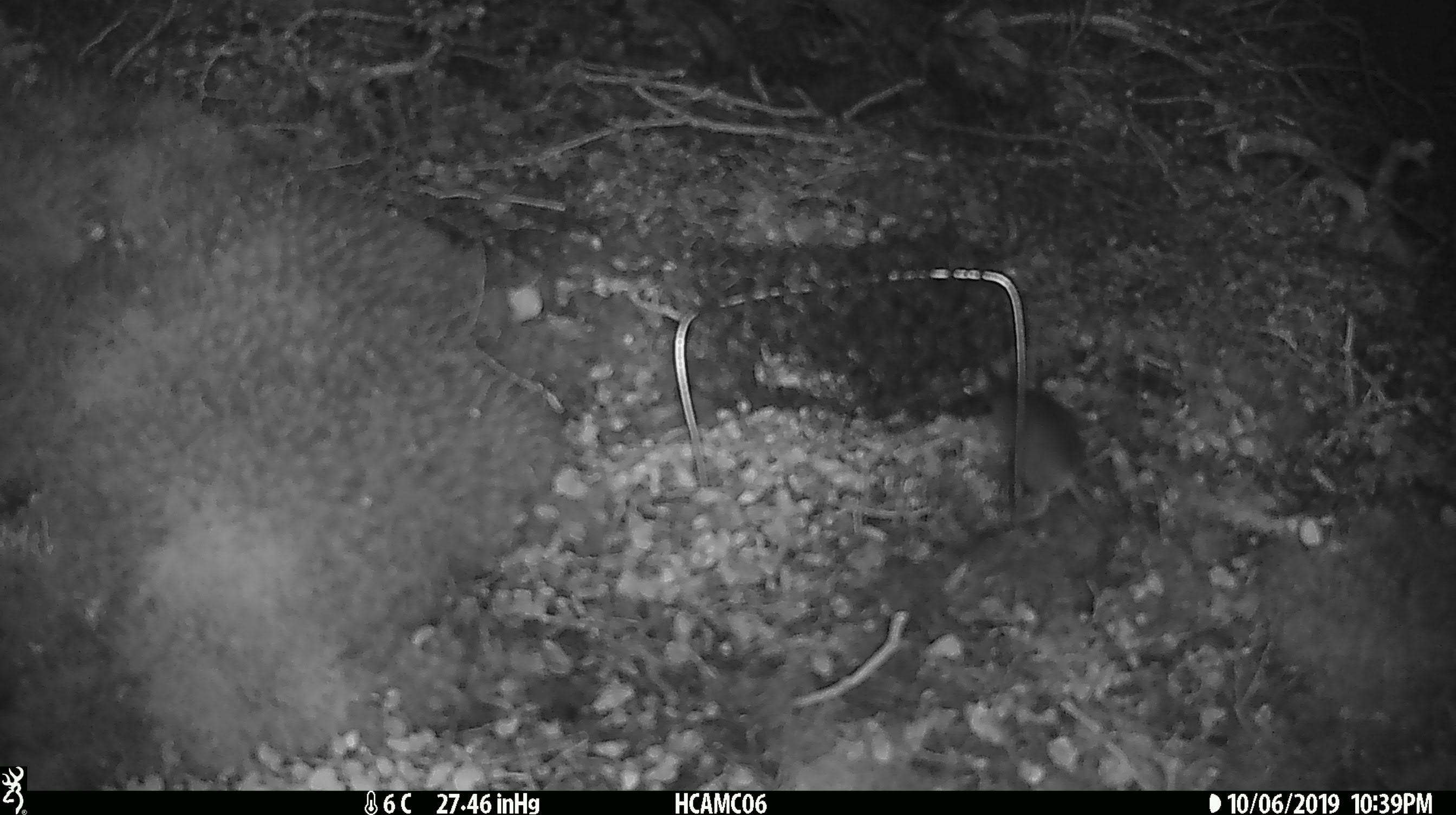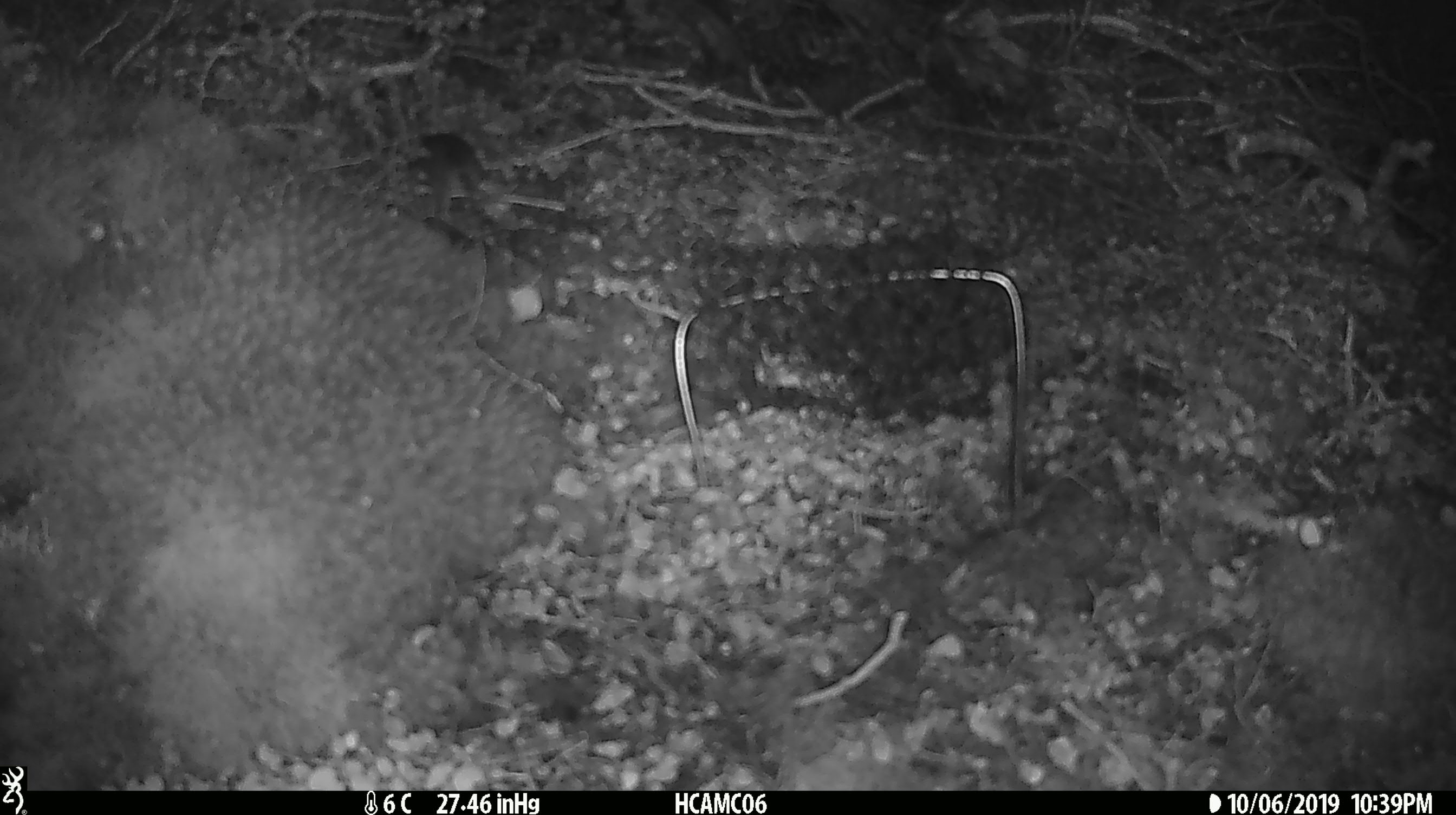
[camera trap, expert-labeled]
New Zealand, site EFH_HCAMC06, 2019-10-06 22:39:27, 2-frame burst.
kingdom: Animalia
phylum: Chordata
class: Mammalia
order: Rodentia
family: Muridae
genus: Mus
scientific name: Mus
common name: mouse